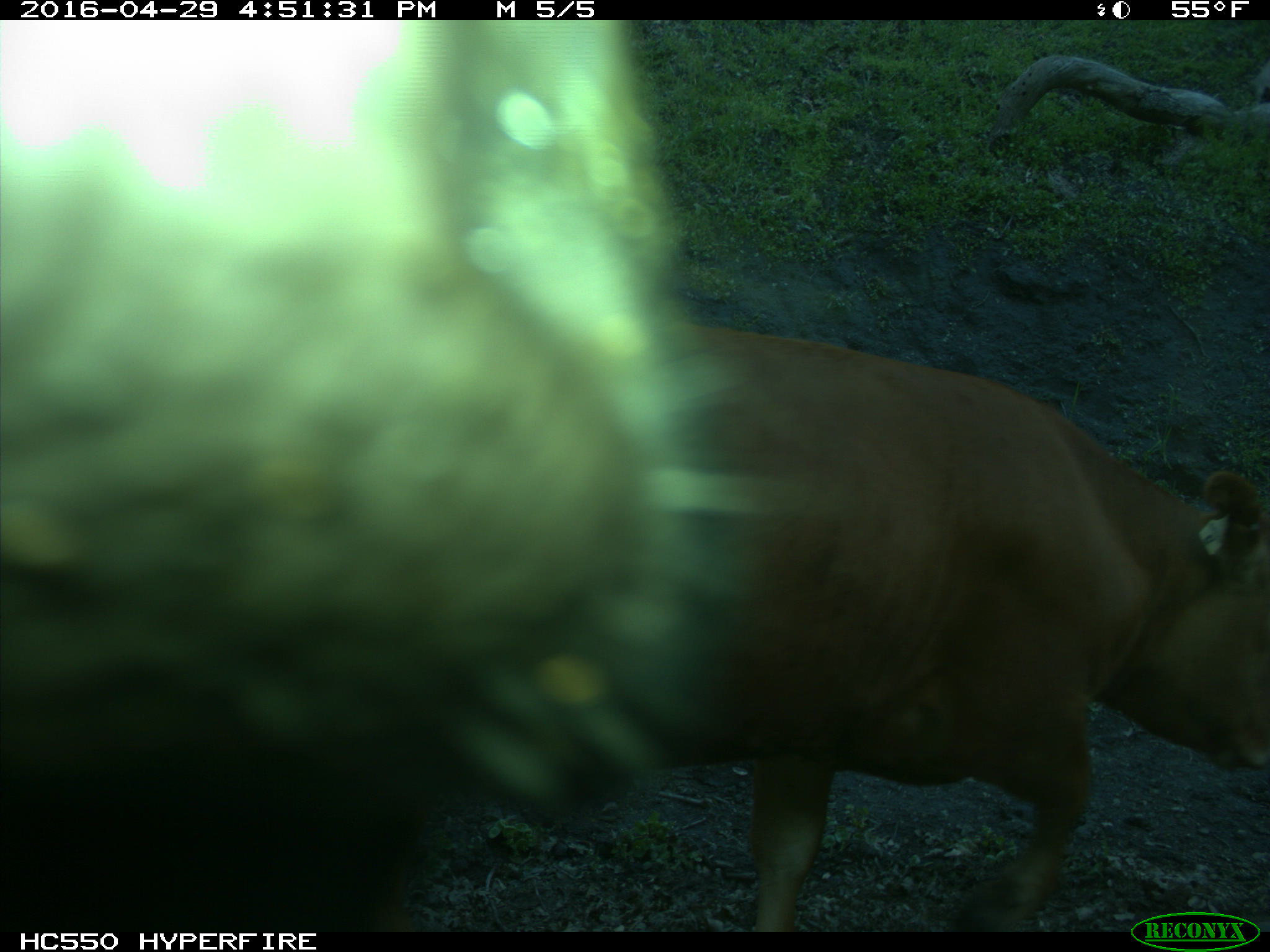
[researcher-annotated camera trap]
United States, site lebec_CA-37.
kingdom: Animalia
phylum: Chordata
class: Mammalia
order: Artiodactyla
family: Bovidae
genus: Bos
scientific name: Bos taurus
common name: domestic cow